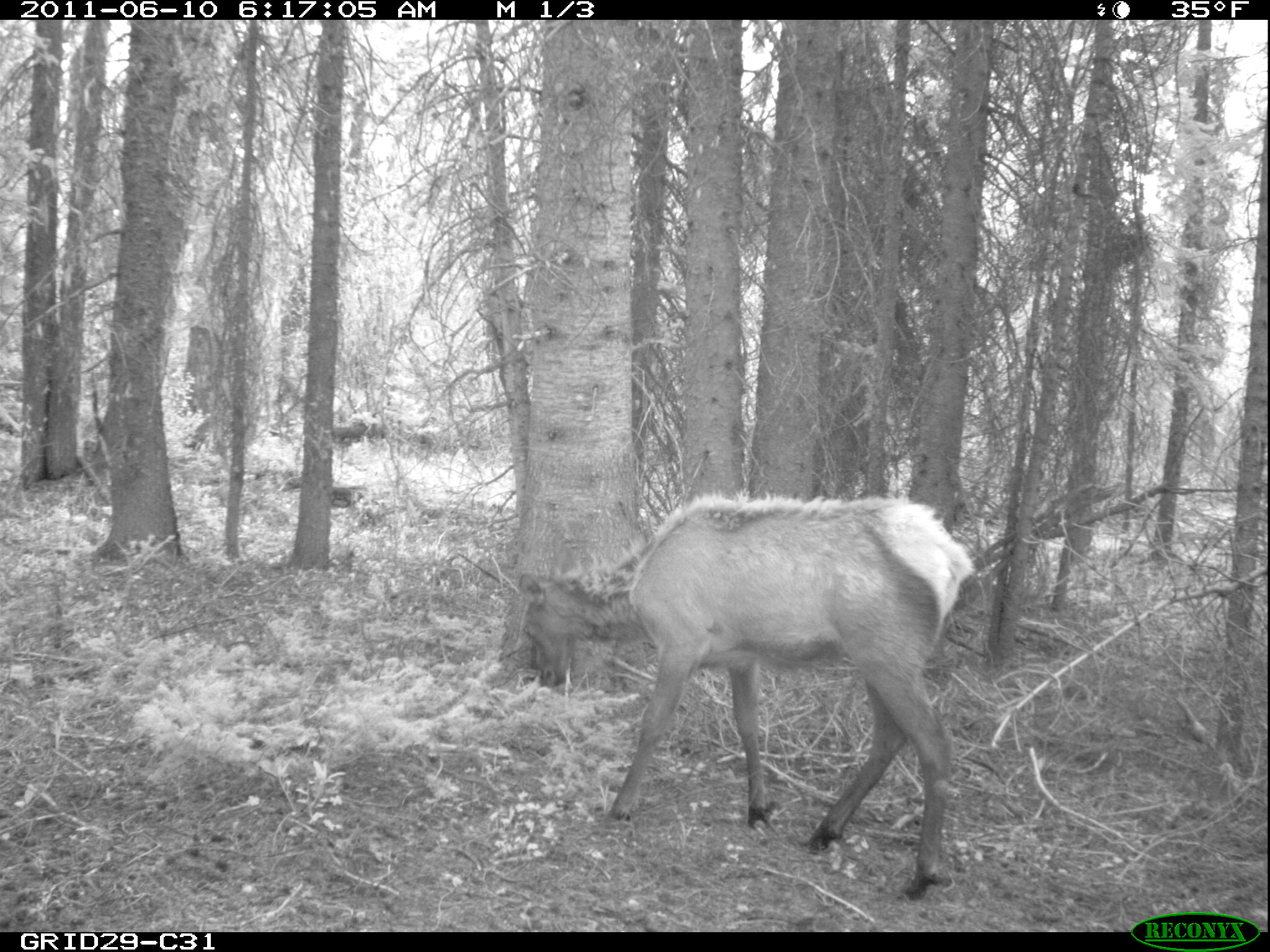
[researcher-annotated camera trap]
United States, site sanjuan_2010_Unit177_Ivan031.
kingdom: Animalia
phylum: Chordata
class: Mammalia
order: Artiodactyla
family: Cervidae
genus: Cervus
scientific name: Cervus elaphus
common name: red deer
Cervus elaphus (red deer).